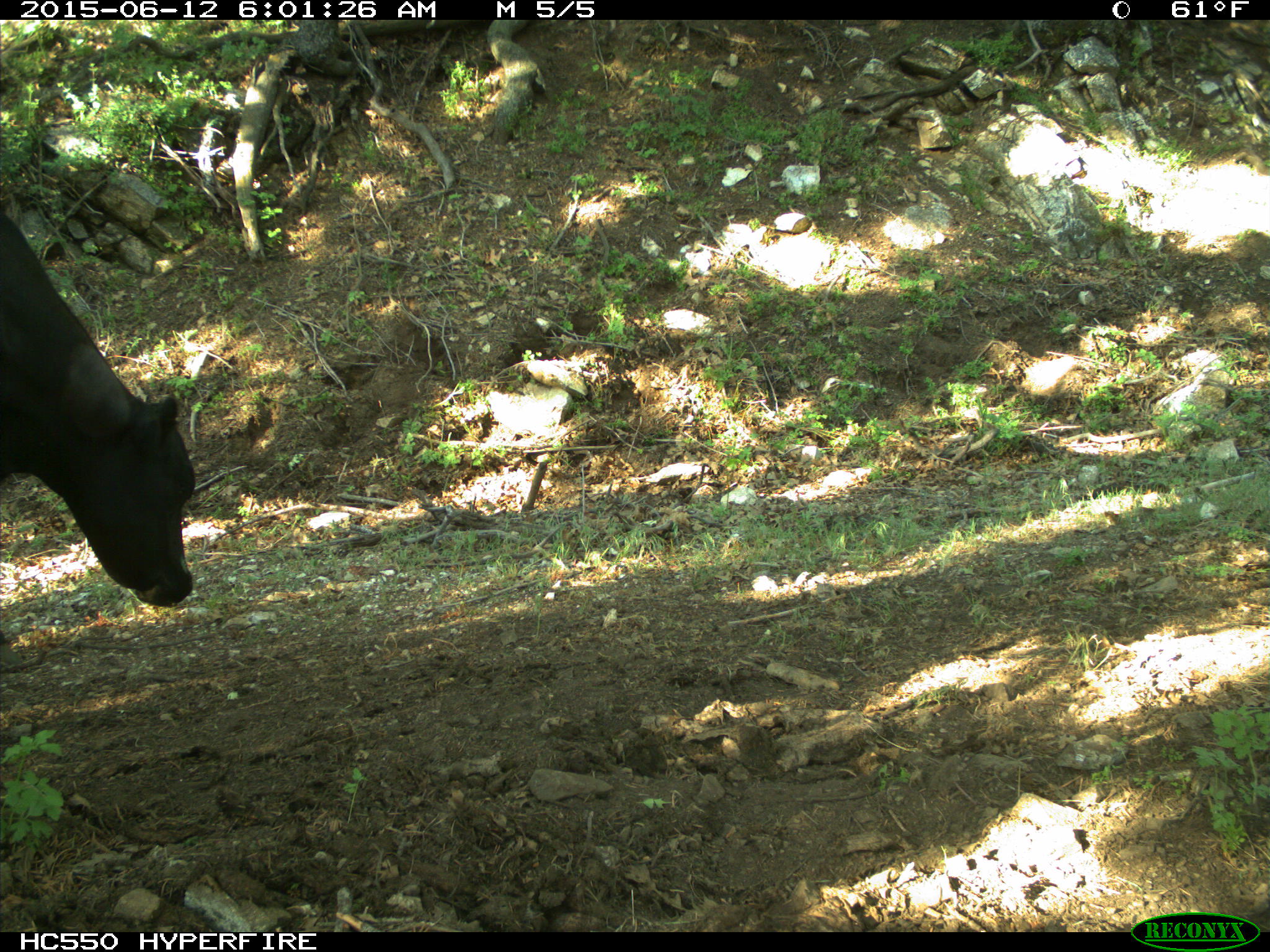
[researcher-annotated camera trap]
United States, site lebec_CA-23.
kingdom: Animalia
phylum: Chordata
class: Mammalia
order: Artiodactyla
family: Bovidae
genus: Bos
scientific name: Bos taurus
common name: domestic cow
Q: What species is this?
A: Bos taurus (domestic cow).